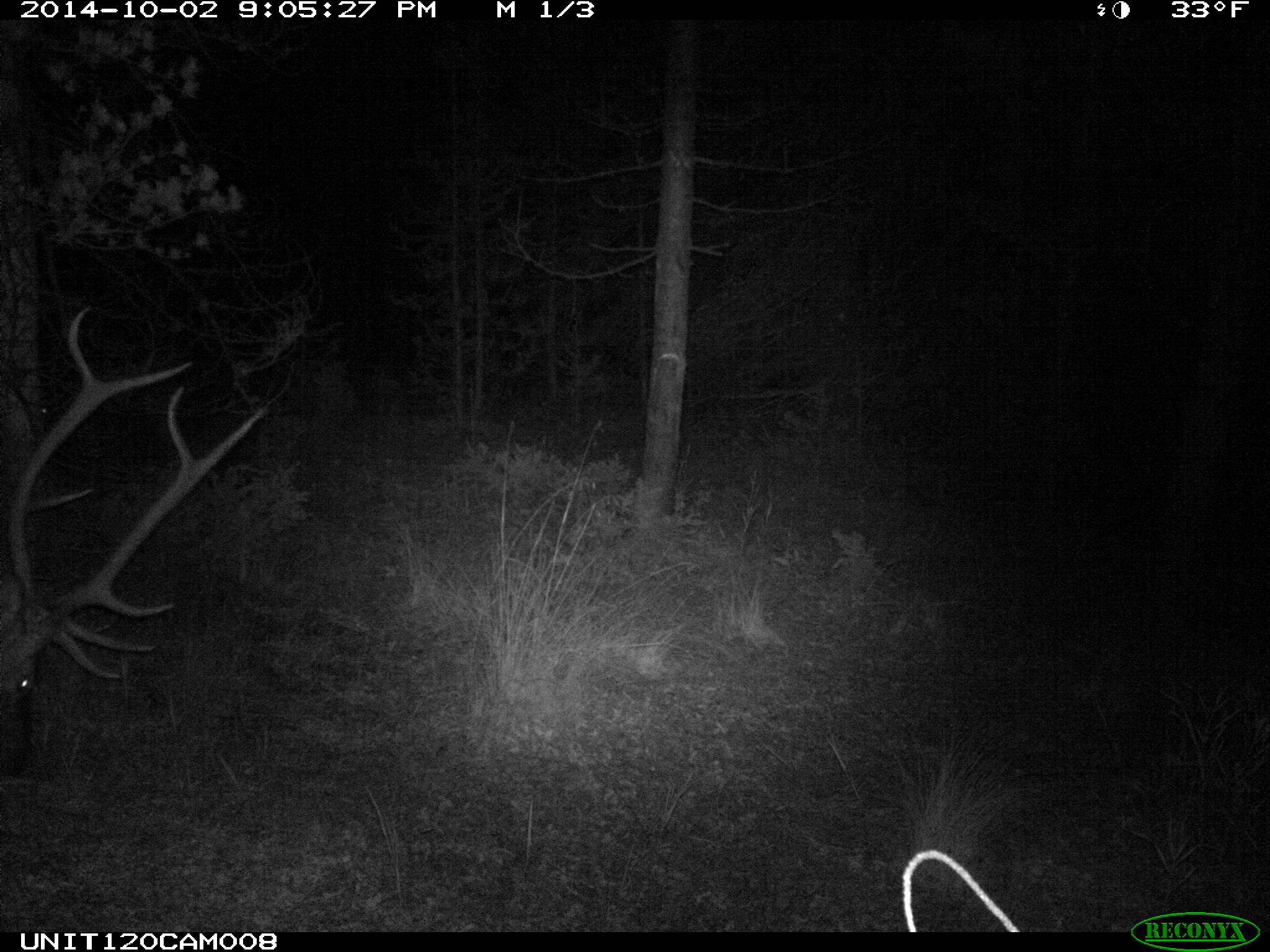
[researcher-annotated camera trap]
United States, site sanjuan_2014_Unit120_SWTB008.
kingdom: Animalia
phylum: Chordata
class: Mammalia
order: Artiodactyla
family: Cervidae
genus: Cervus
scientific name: Cervus elaphus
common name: red deer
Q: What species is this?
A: Cervus elaphus (red deer).